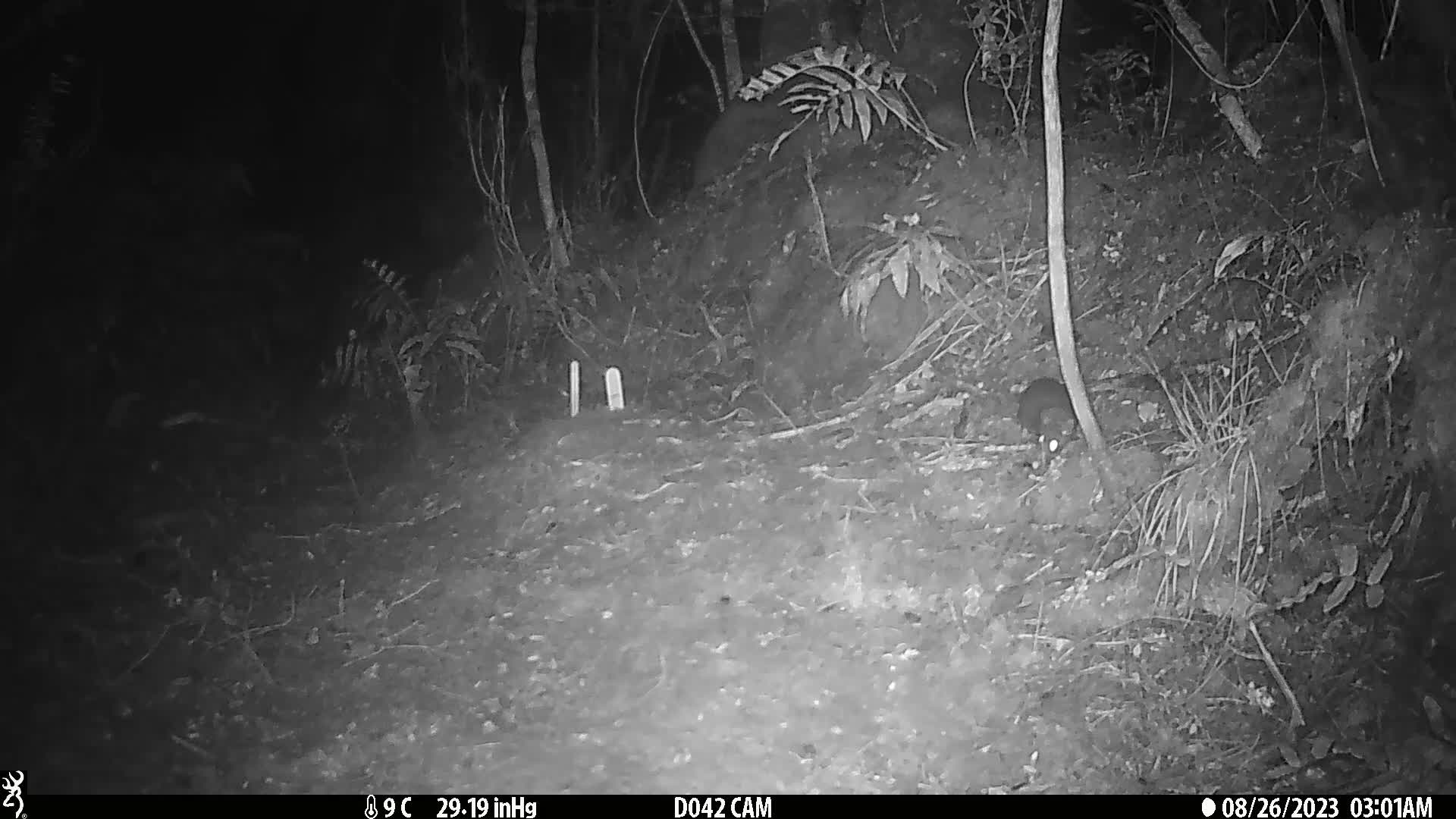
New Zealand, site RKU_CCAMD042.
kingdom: Animalia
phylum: Chordata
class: Mammalia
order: Rodentia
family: Muridae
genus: Rattus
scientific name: Rattus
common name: rat